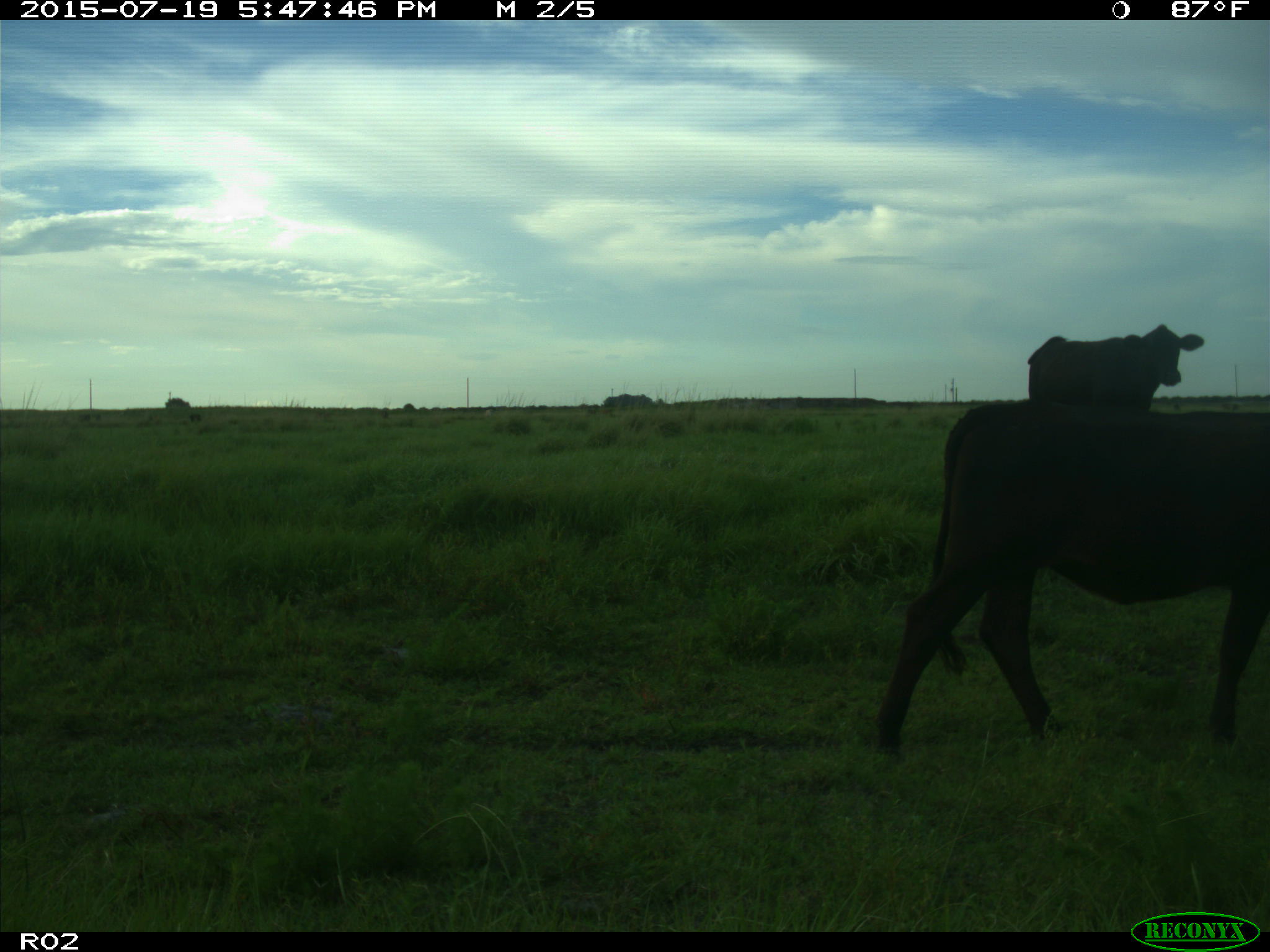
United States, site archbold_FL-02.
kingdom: Animalia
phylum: Chordata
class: Mammalia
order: Artiodactyla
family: Bovidae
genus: Bos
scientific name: Bos taurus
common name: domestic cow